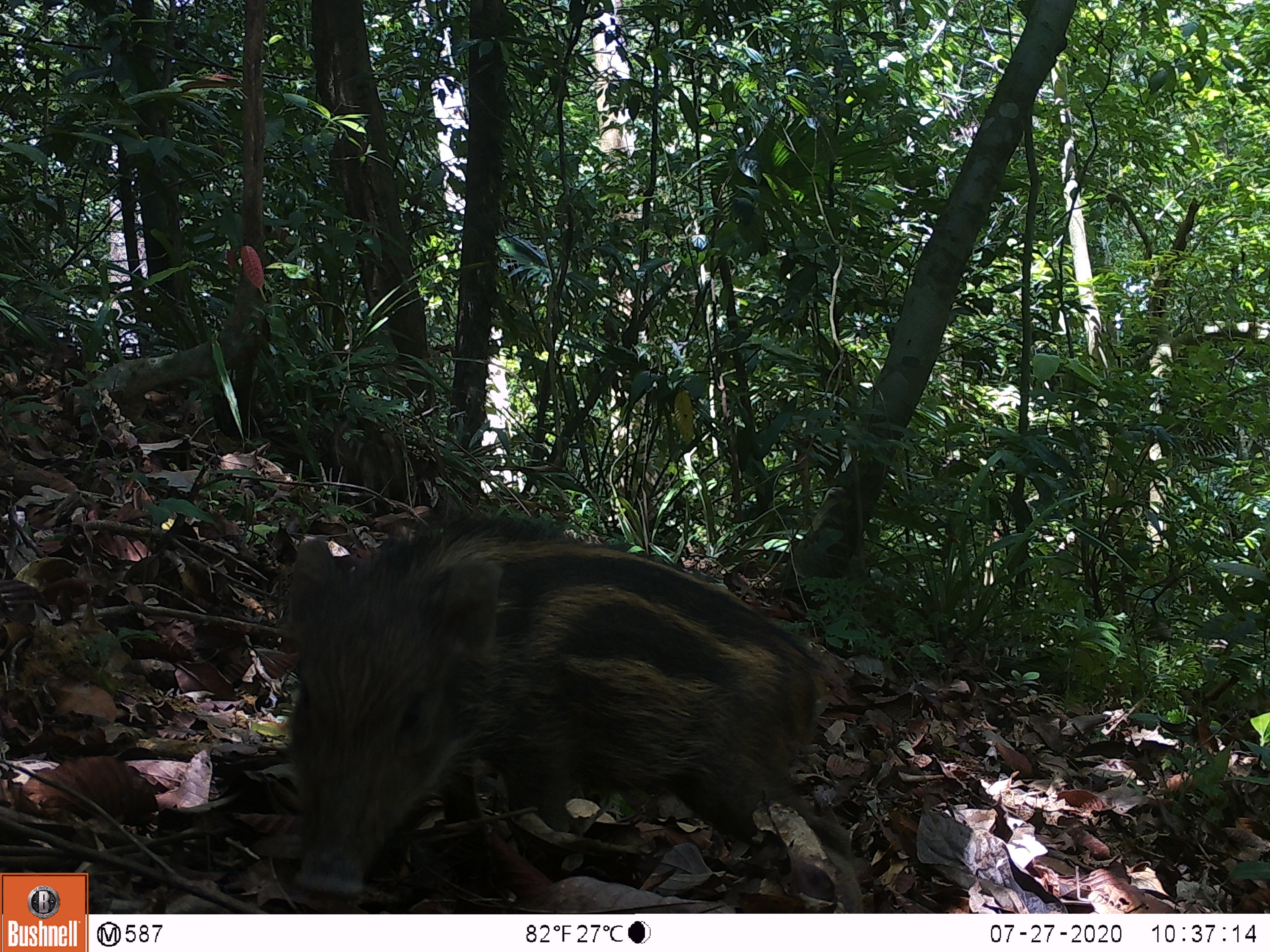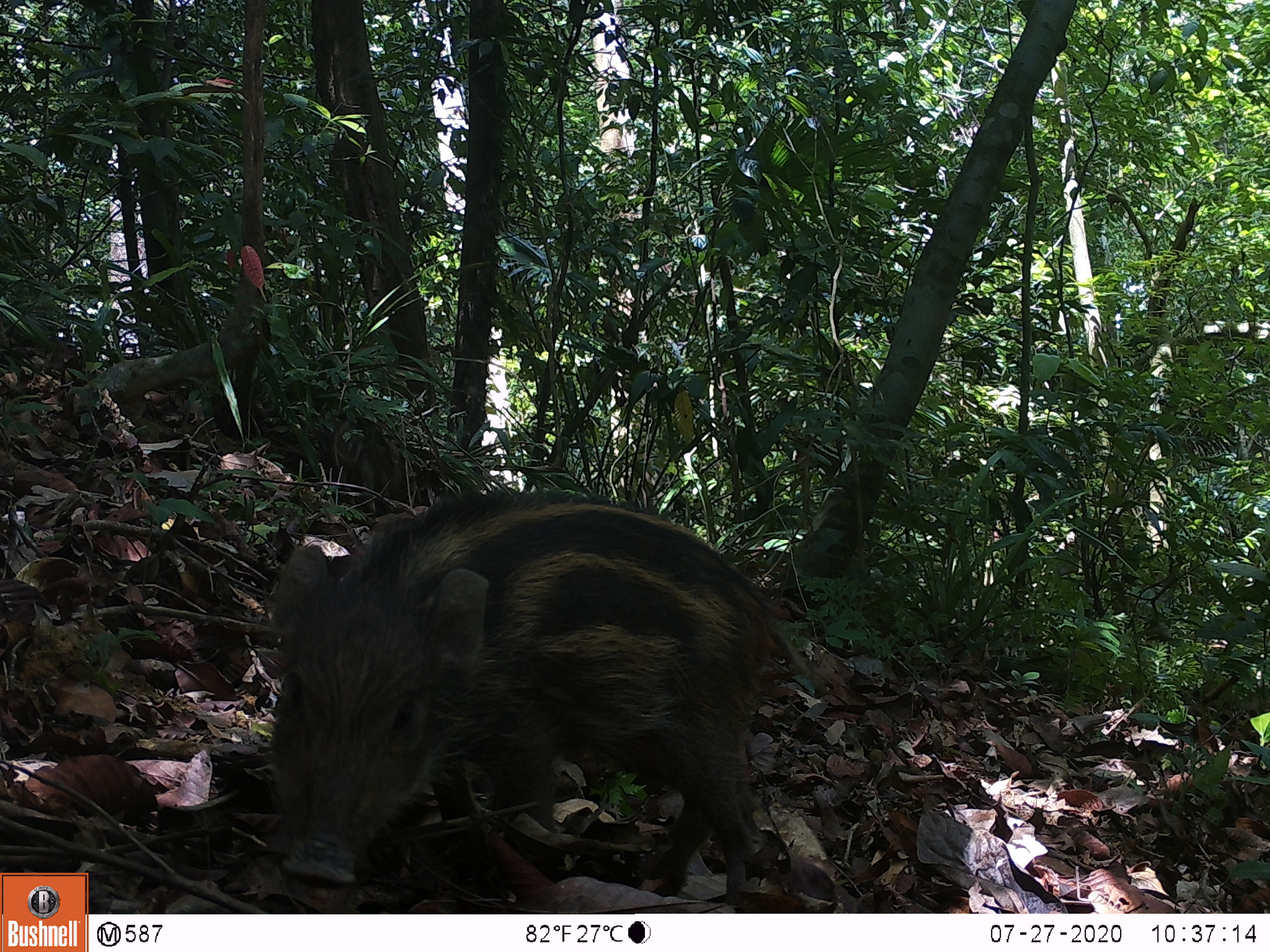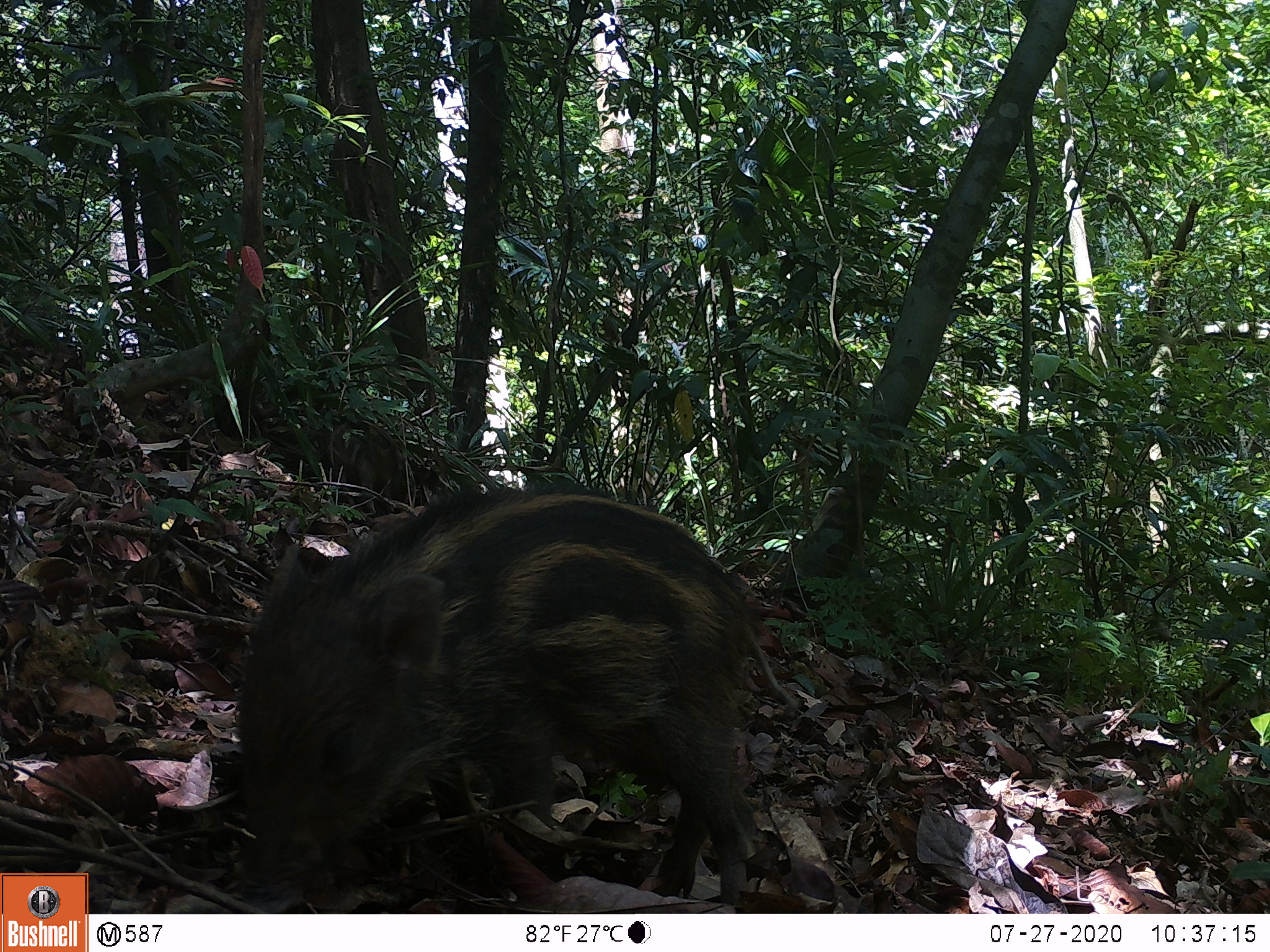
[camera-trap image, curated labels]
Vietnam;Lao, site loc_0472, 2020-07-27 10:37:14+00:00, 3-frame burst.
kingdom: Animalia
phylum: Chordata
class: Mammalia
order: Artiodactyla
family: Suidae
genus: Sus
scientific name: Sus scrofa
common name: eurasian wild pig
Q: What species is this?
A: Eurasian wild pig (Sus scrofa).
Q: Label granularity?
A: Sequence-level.